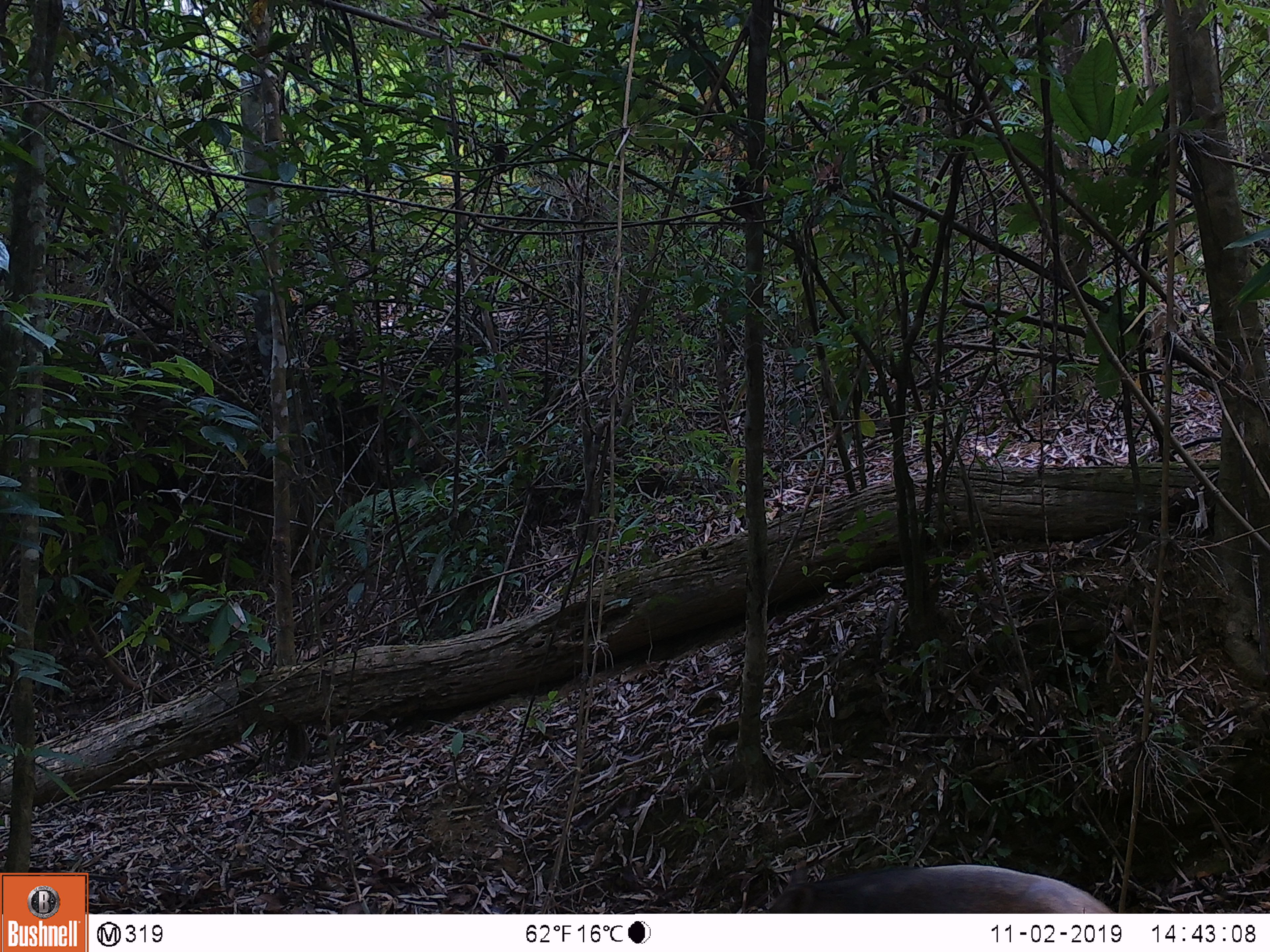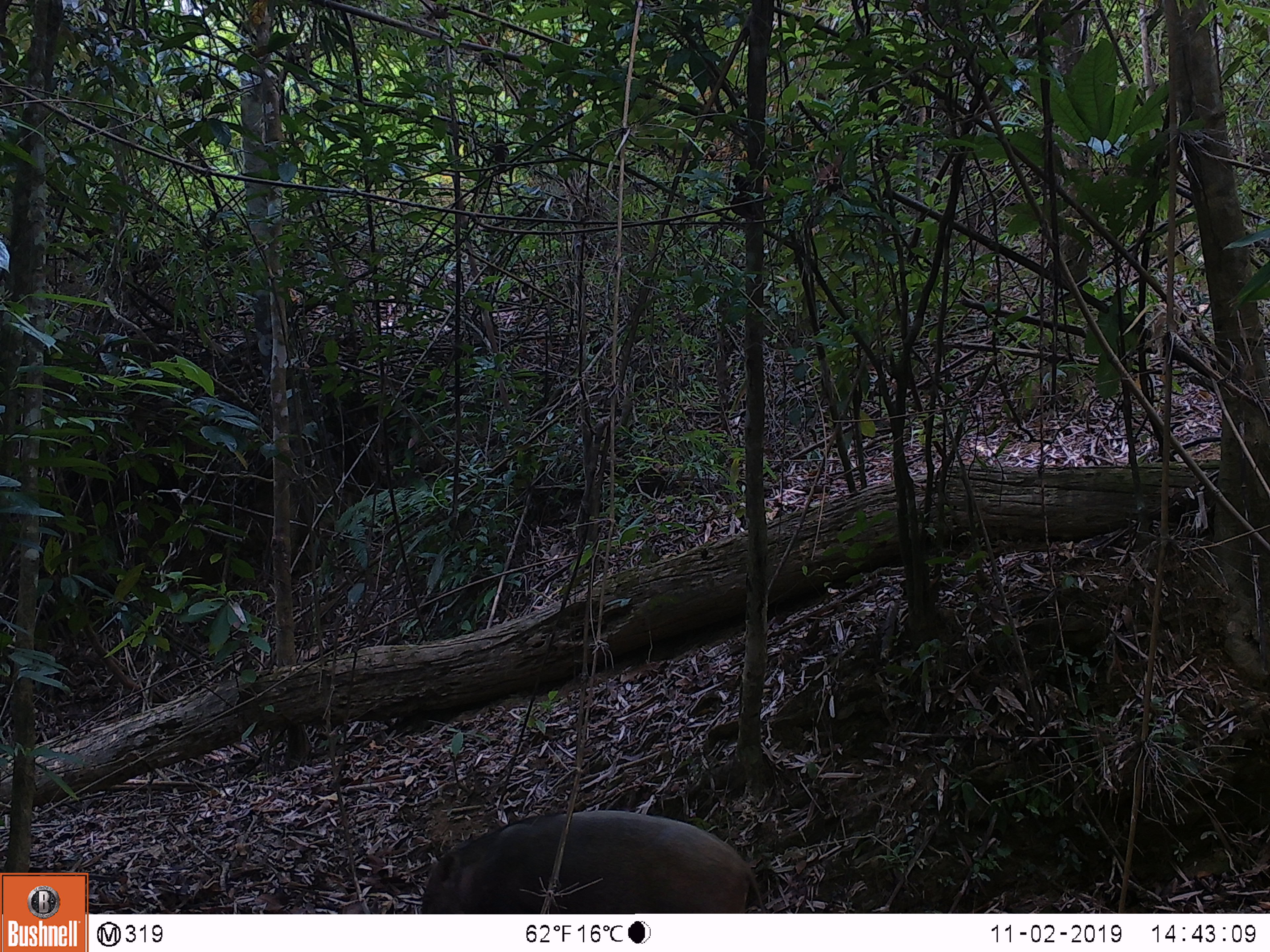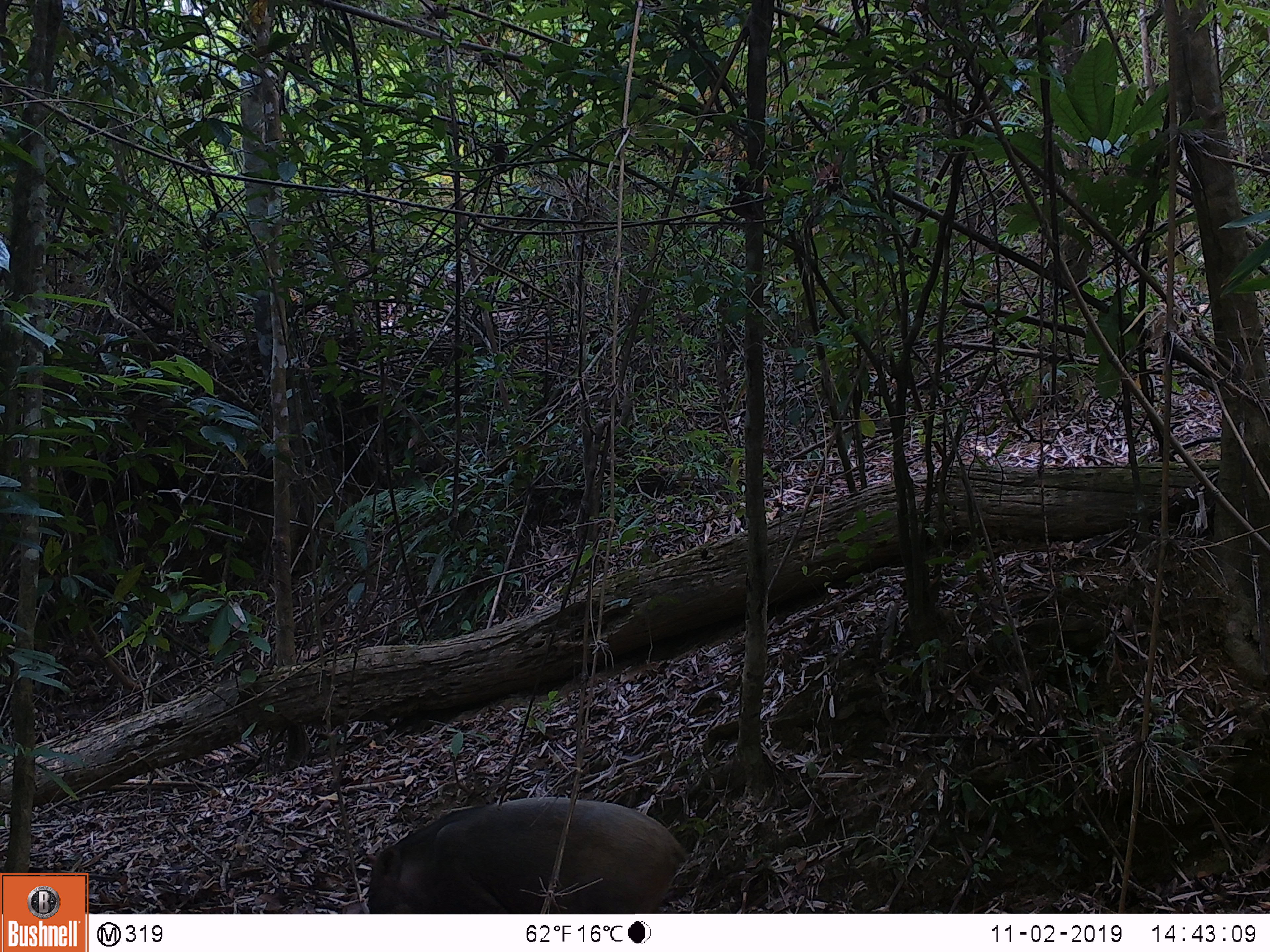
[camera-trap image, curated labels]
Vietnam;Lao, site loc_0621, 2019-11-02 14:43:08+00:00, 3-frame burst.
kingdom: Animalia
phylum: Chordata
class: Mammalia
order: Artiodactyla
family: Suidae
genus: Sus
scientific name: Sus scrofa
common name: eurasian wild pig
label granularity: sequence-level